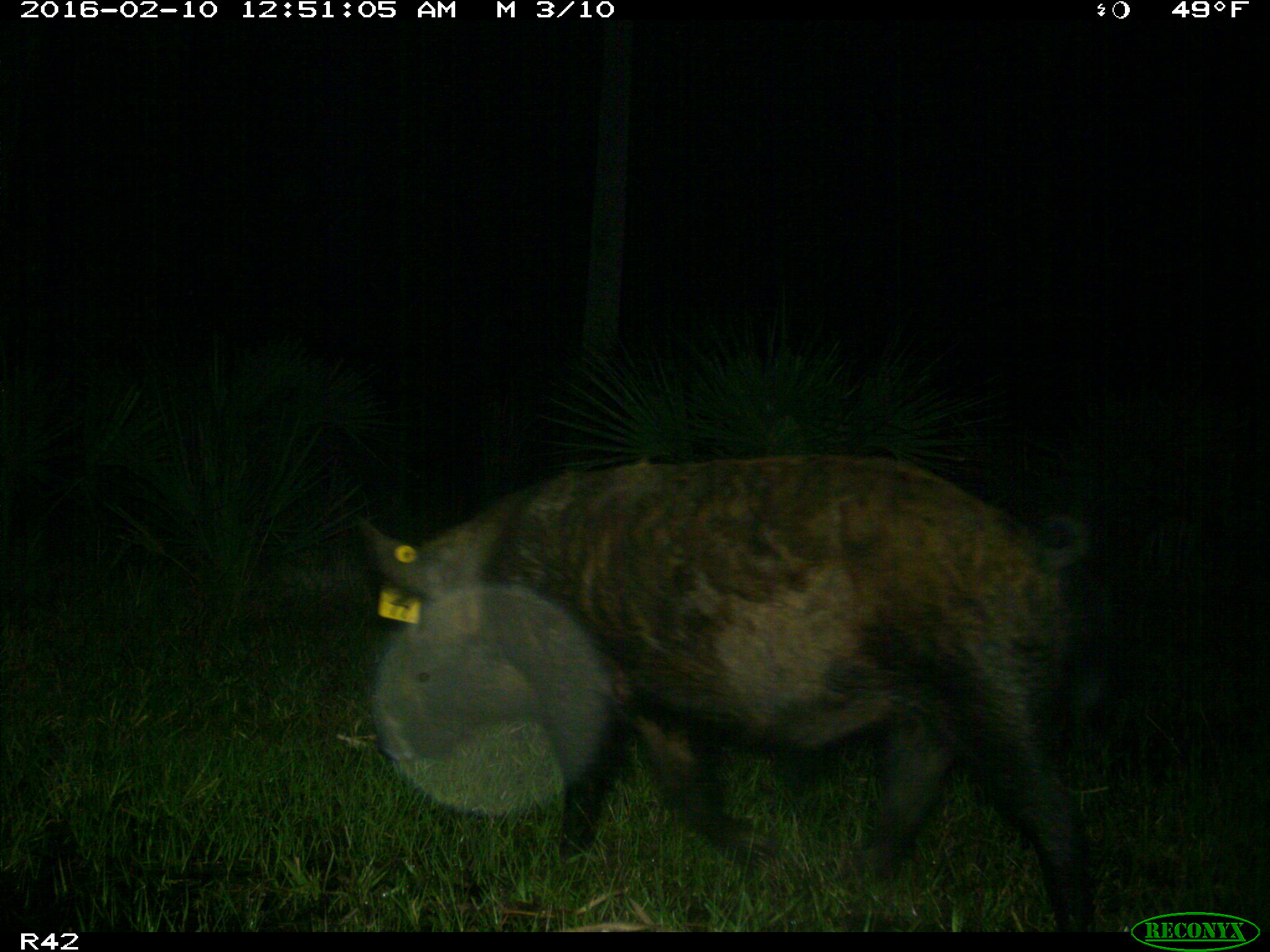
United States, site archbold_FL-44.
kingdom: Animalia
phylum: Chordata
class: Mammalia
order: Artiodactyla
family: Suidae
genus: Sus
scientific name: Sus scrofa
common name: wild boar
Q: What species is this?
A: Sus scrofa (wild boar).